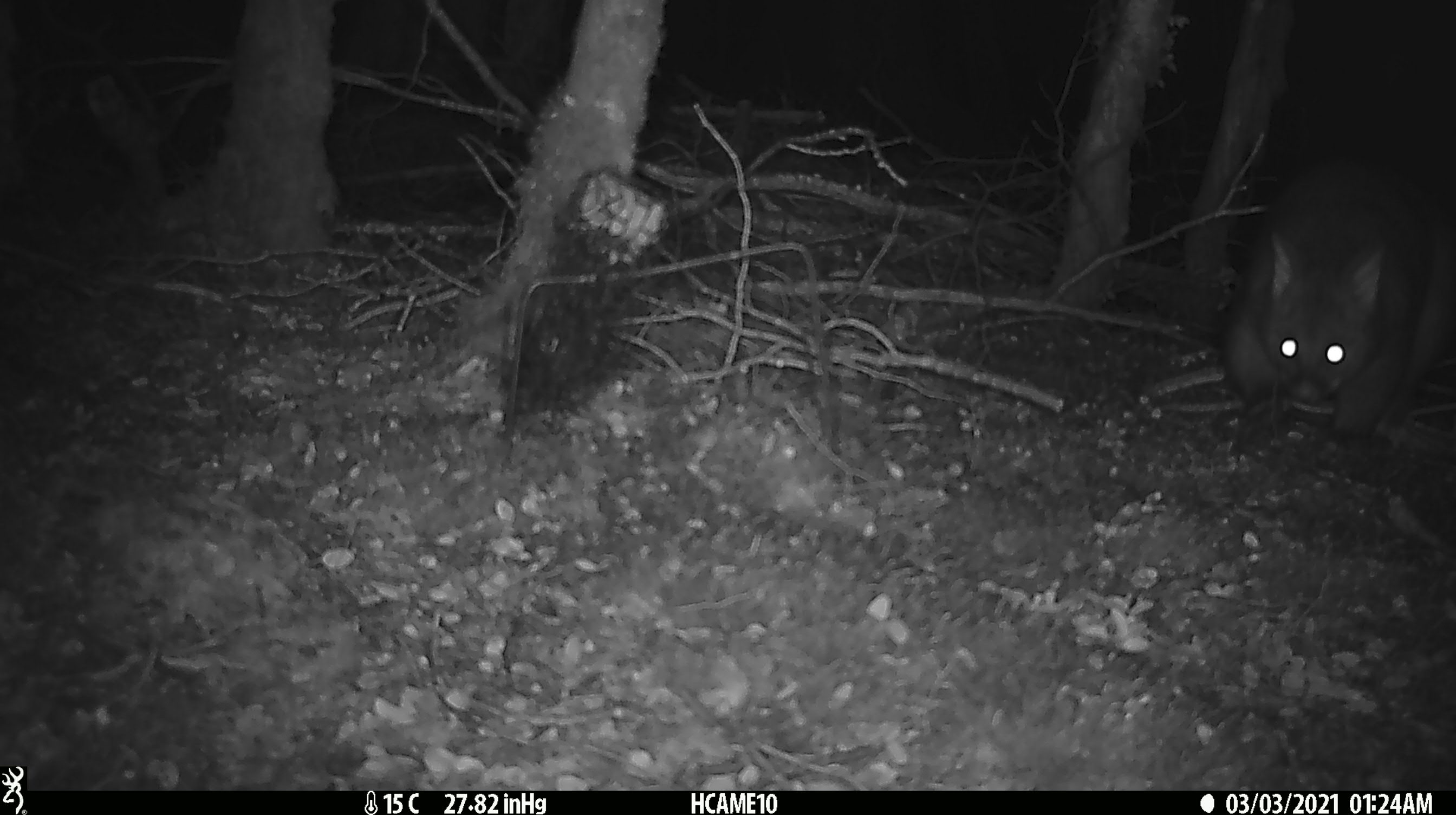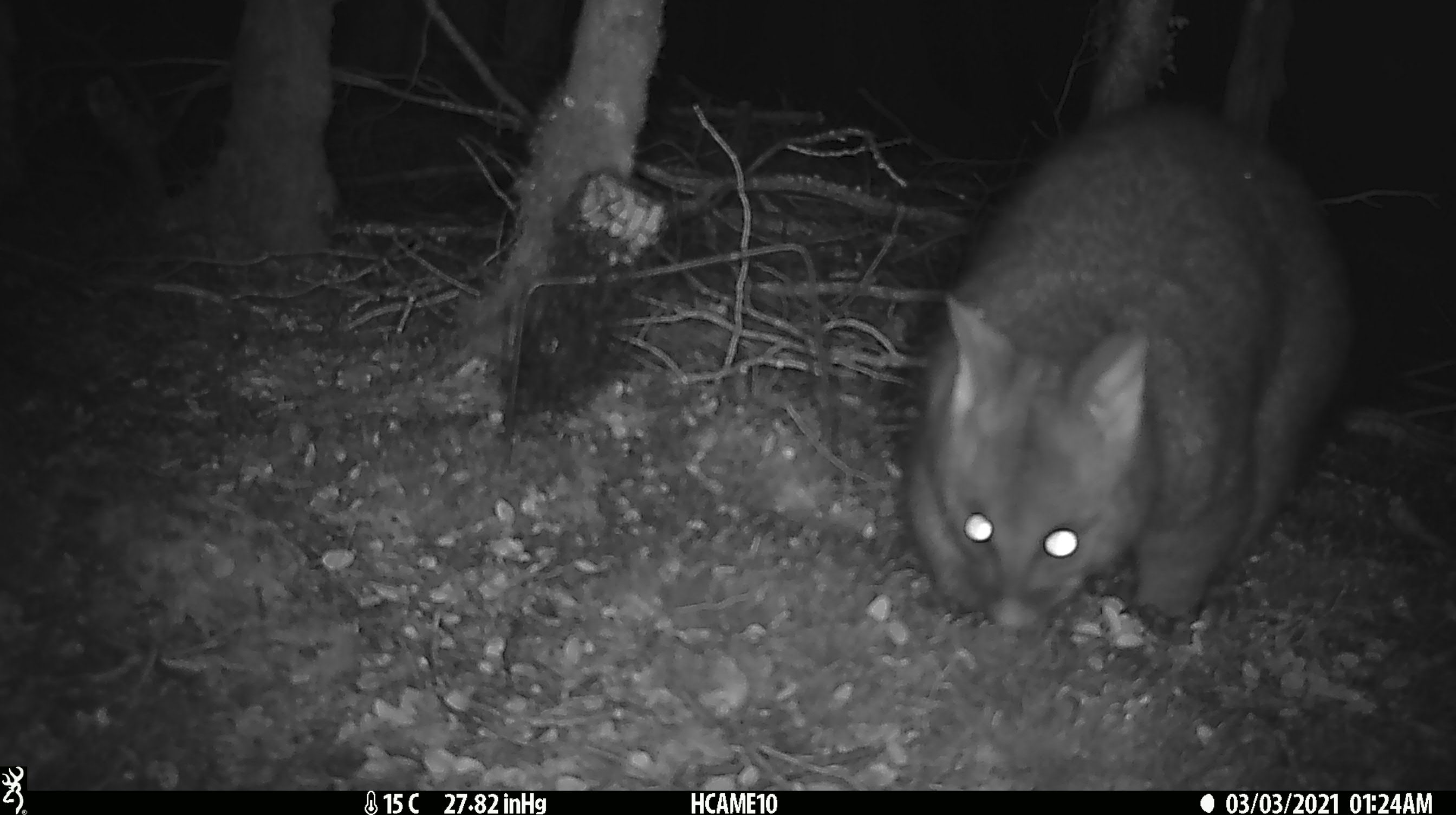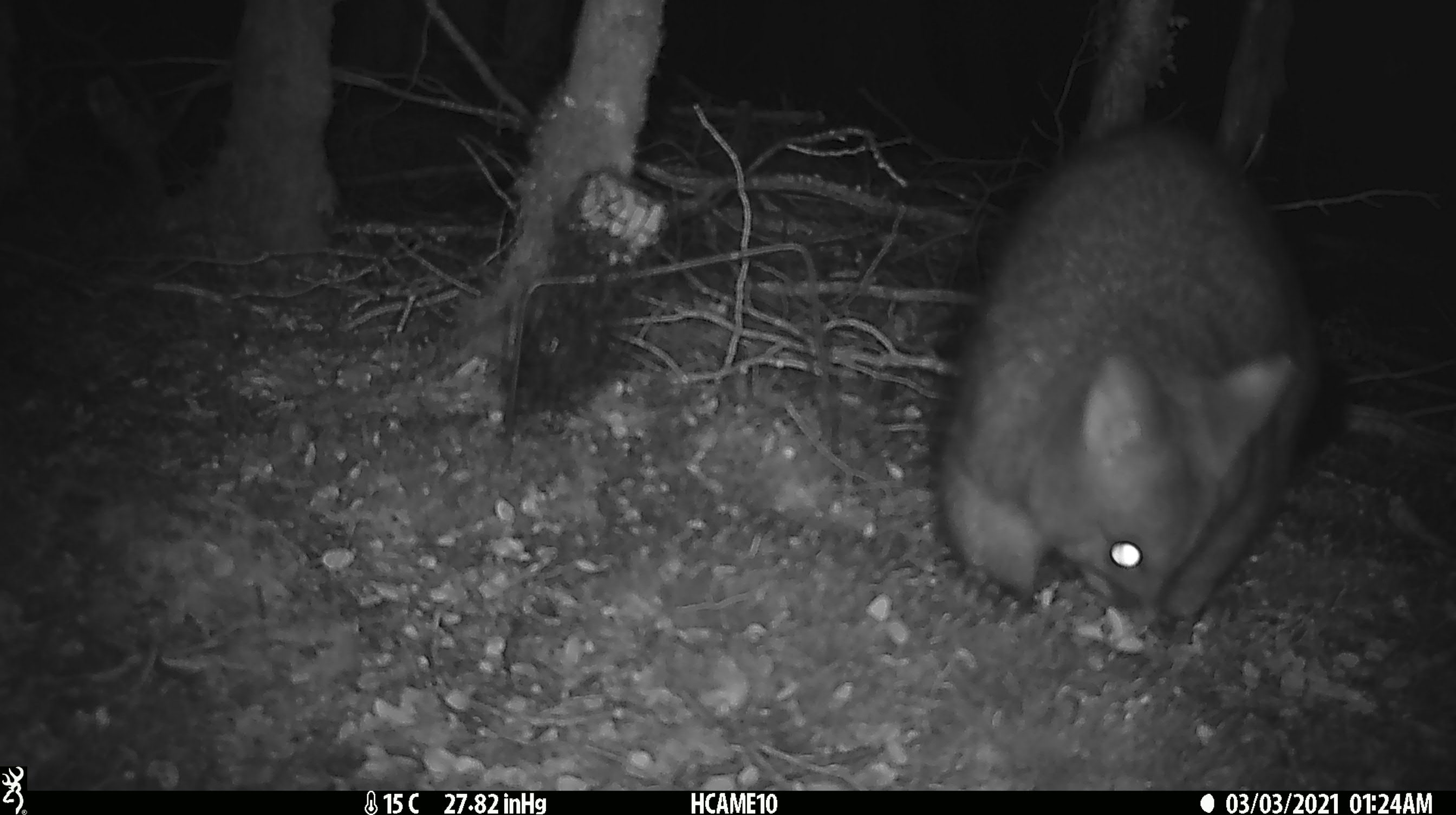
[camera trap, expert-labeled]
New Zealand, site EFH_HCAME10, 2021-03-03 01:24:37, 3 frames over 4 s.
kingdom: Animalia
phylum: Chordata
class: Mammalia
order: Diprotodontia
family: Phalangeridae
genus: Trichosurus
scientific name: Trichosurus vulpecula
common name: common brushtail possum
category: possum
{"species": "possum (common brushtail possum) (Trichosurus vulpecula)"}